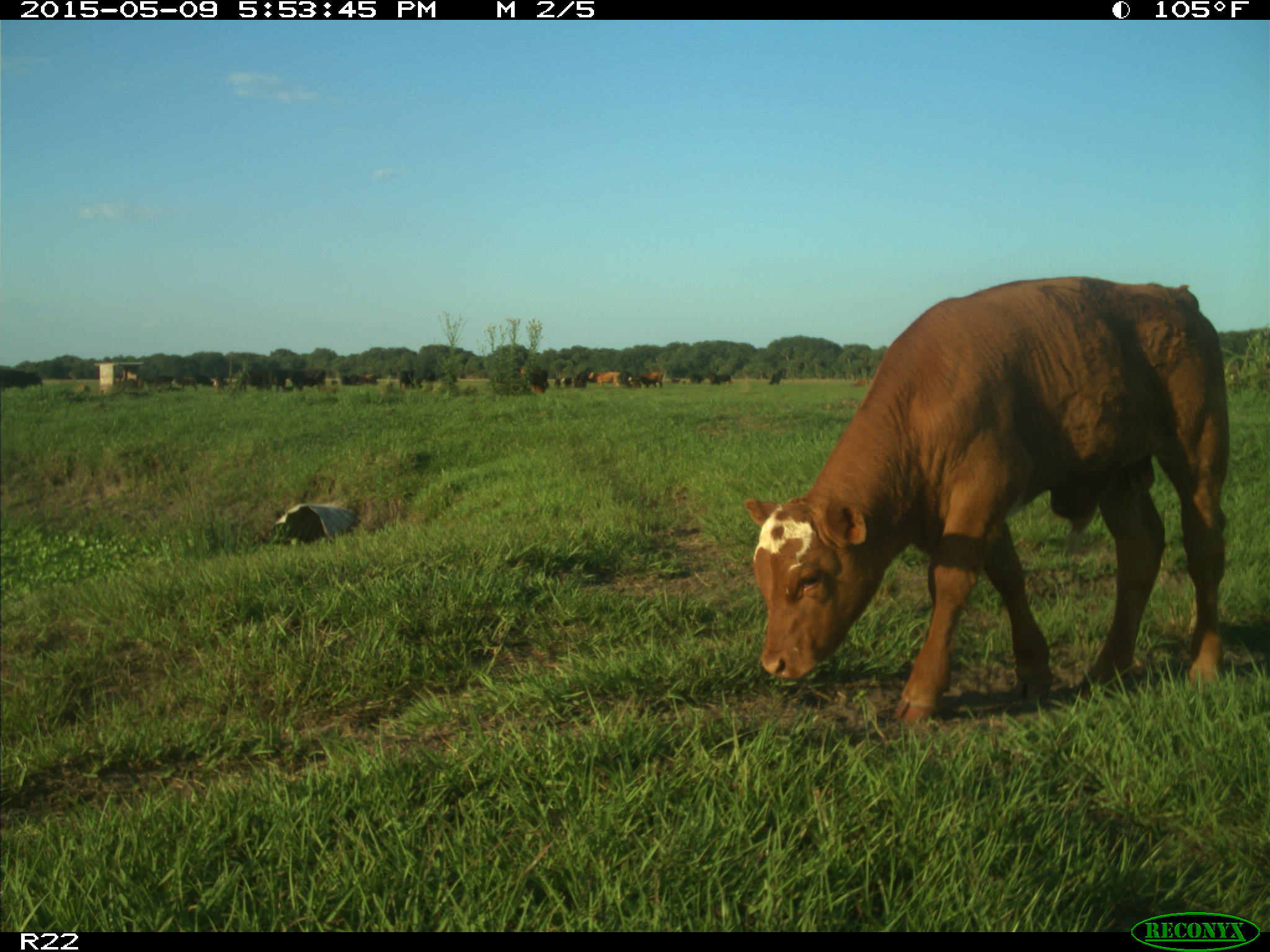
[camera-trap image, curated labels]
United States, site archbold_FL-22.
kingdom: Animalia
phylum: Chordata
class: Mammalia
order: Artiodactyla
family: Bovidae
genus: Bos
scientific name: Bos taurus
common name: domestic cow